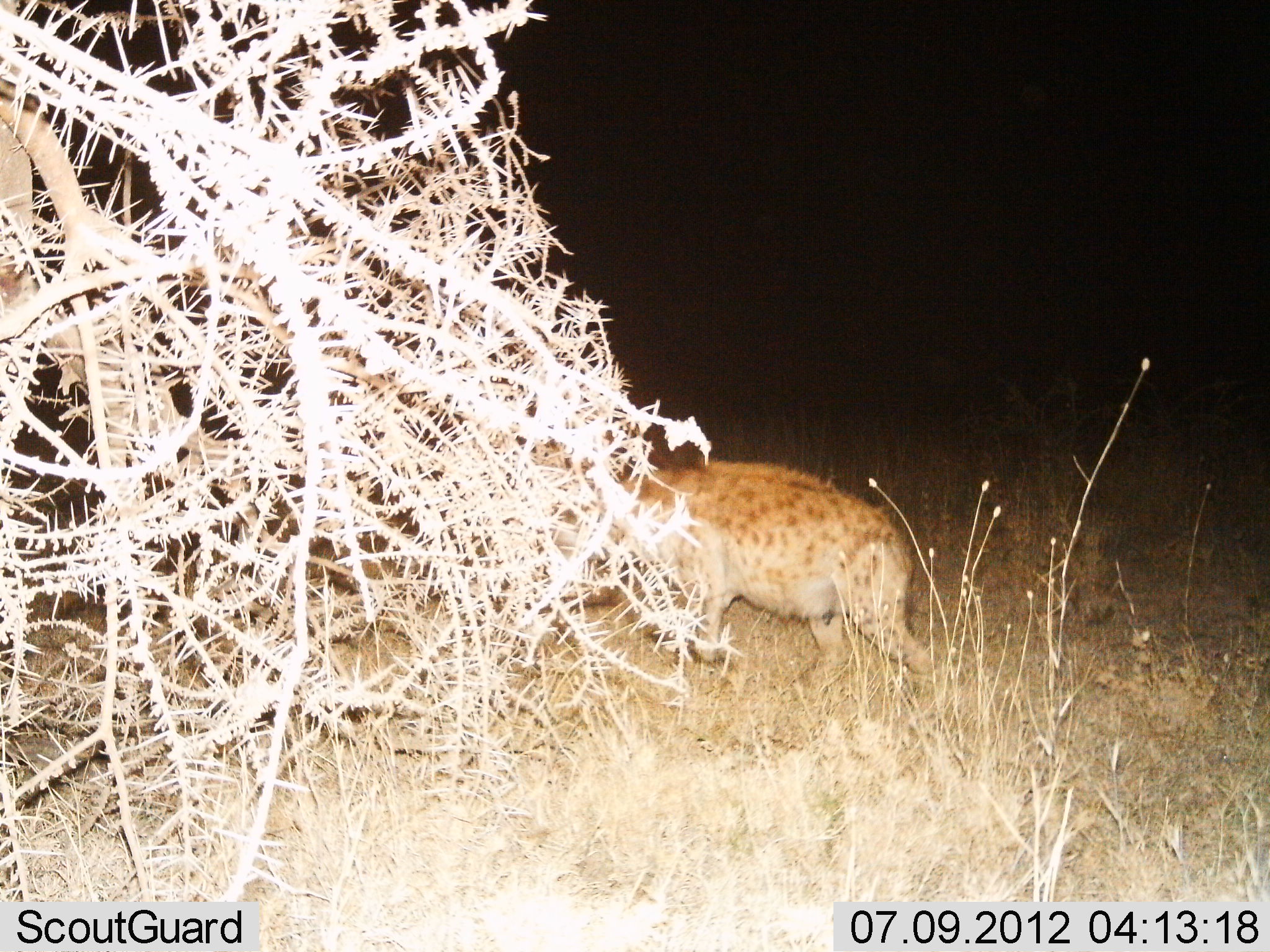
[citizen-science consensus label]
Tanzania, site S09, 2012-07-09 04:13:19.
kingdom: Animalia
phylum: Chordata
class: Mammalia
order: Carnivora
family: Hyaenidae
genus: Crocuta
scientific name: Crocuta crocuta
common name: spotted hyena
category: hyenaspotted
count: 1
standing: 0%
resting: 0%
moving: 100%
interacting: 0%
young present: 0%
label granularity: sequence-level